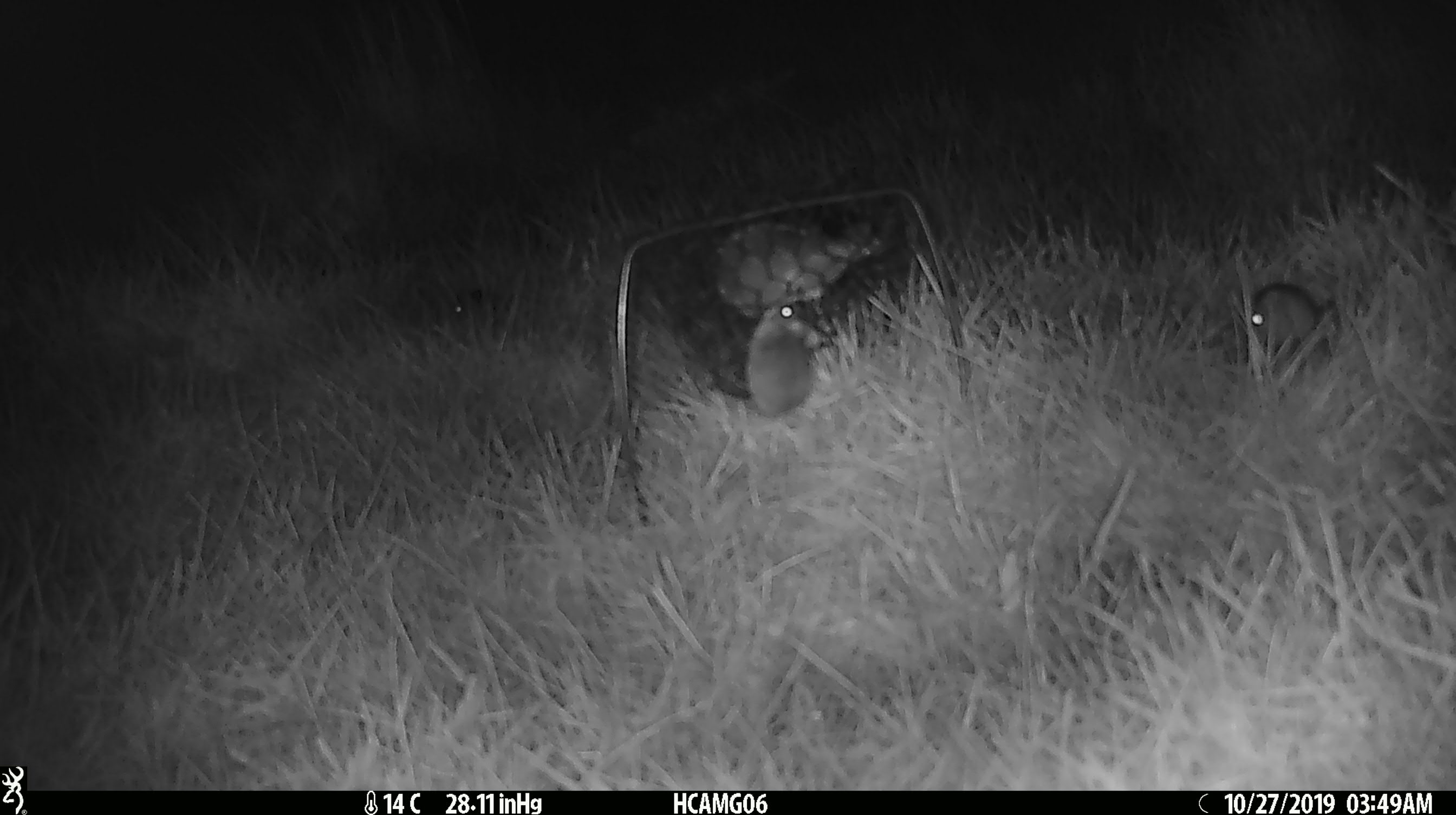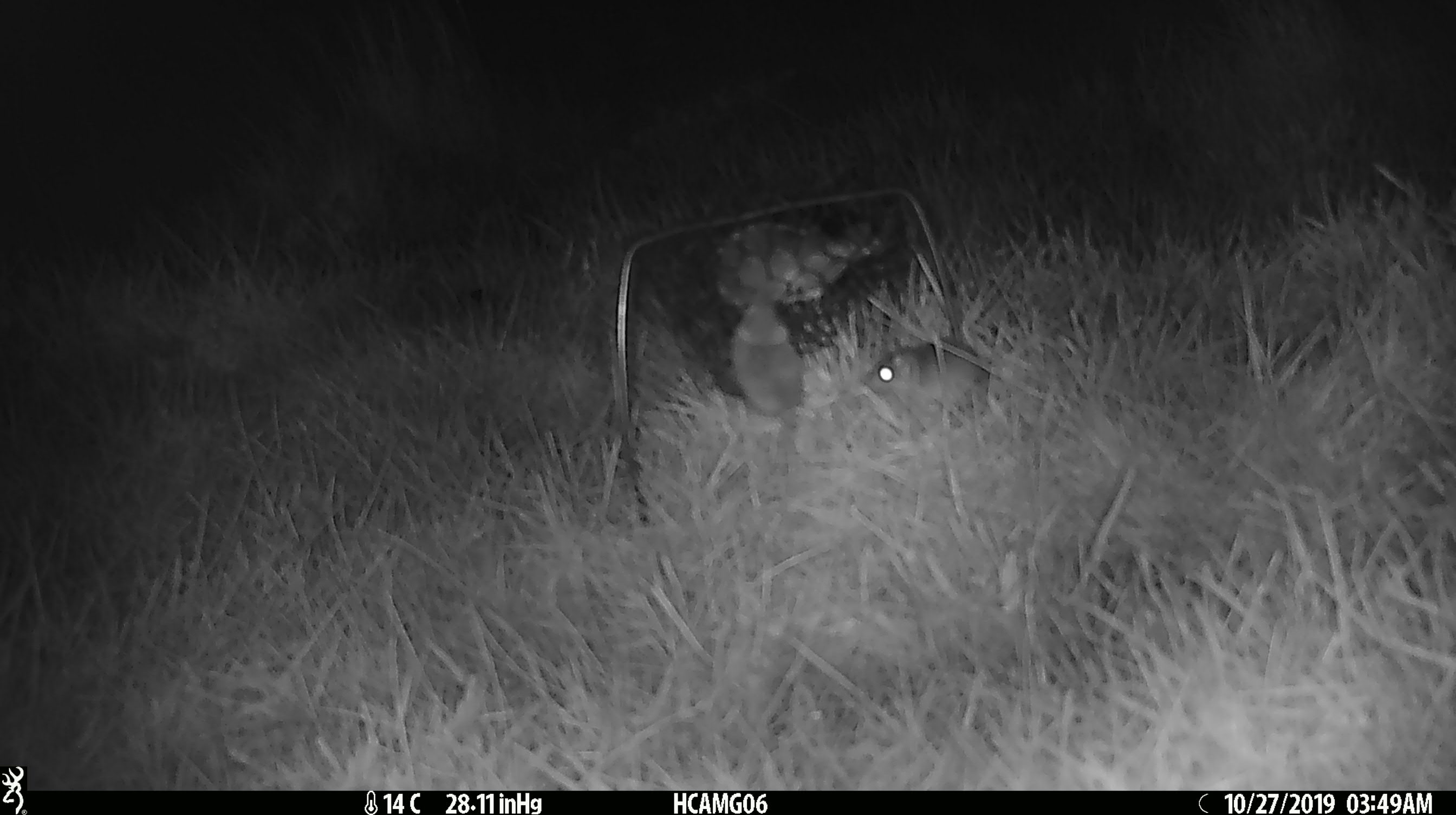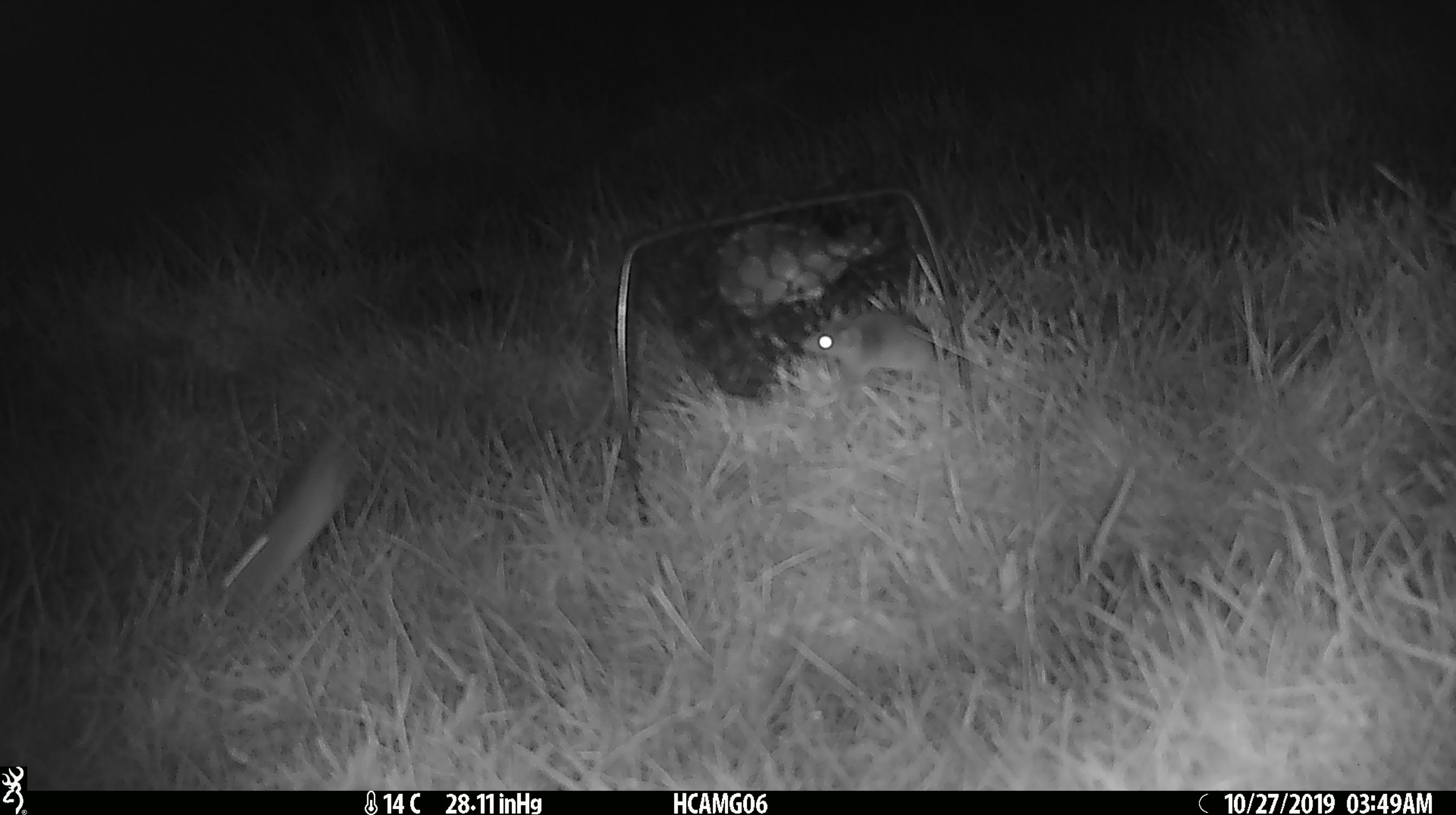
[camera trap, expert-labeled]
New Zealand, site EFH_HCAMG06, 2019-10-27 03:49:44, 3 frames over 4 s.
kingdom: Animalia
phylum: Chordata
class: Mammalia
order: Rodentia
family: Muridae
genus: Mus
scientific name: Mus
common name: mouse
Mouse (Mus).